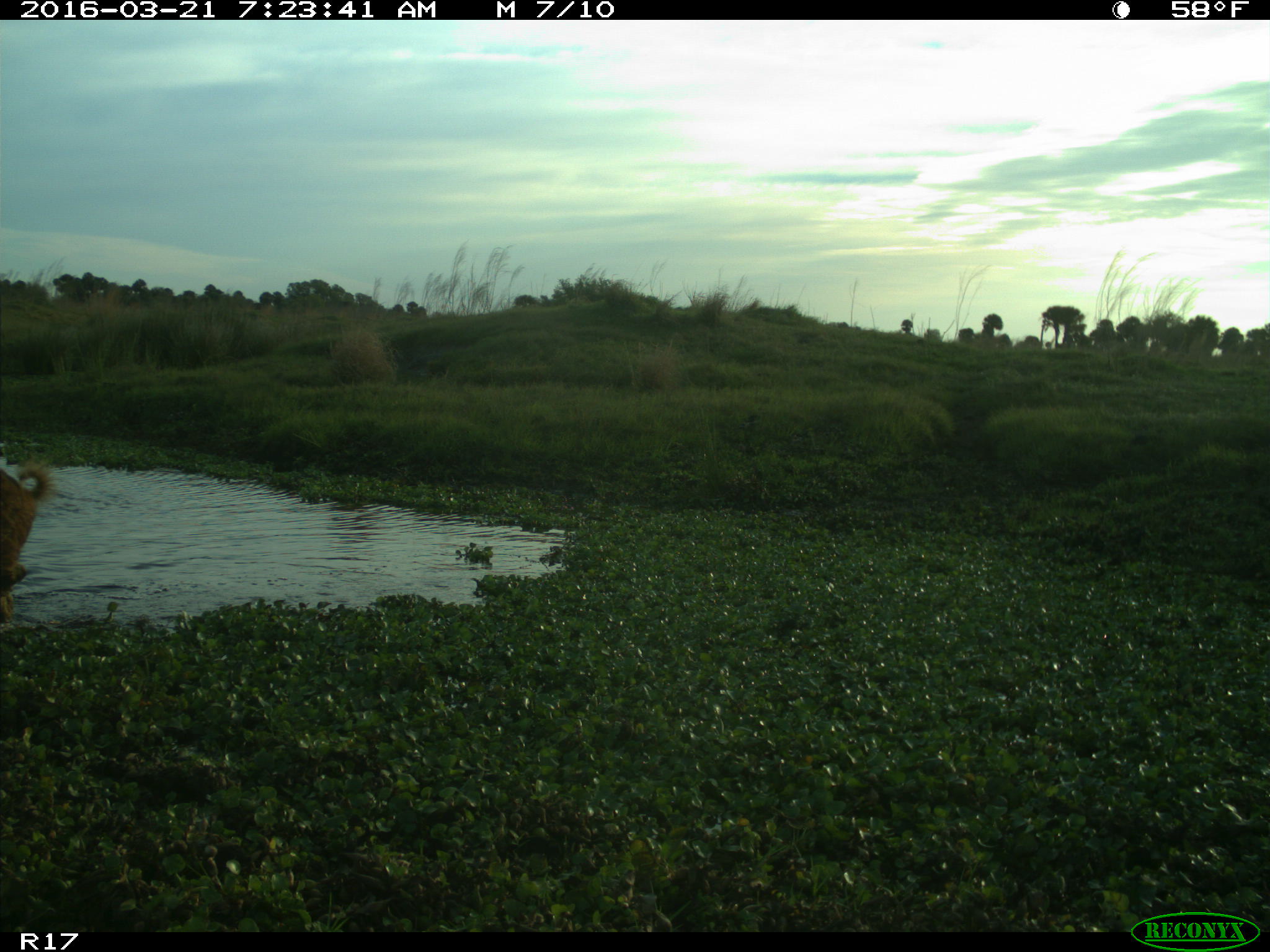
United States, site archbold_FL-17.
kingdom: Animalia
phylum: Chordata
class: Mammalia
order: Artiodactyla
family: Suidae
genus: Sus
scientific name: Sus scrofa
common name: wild boar